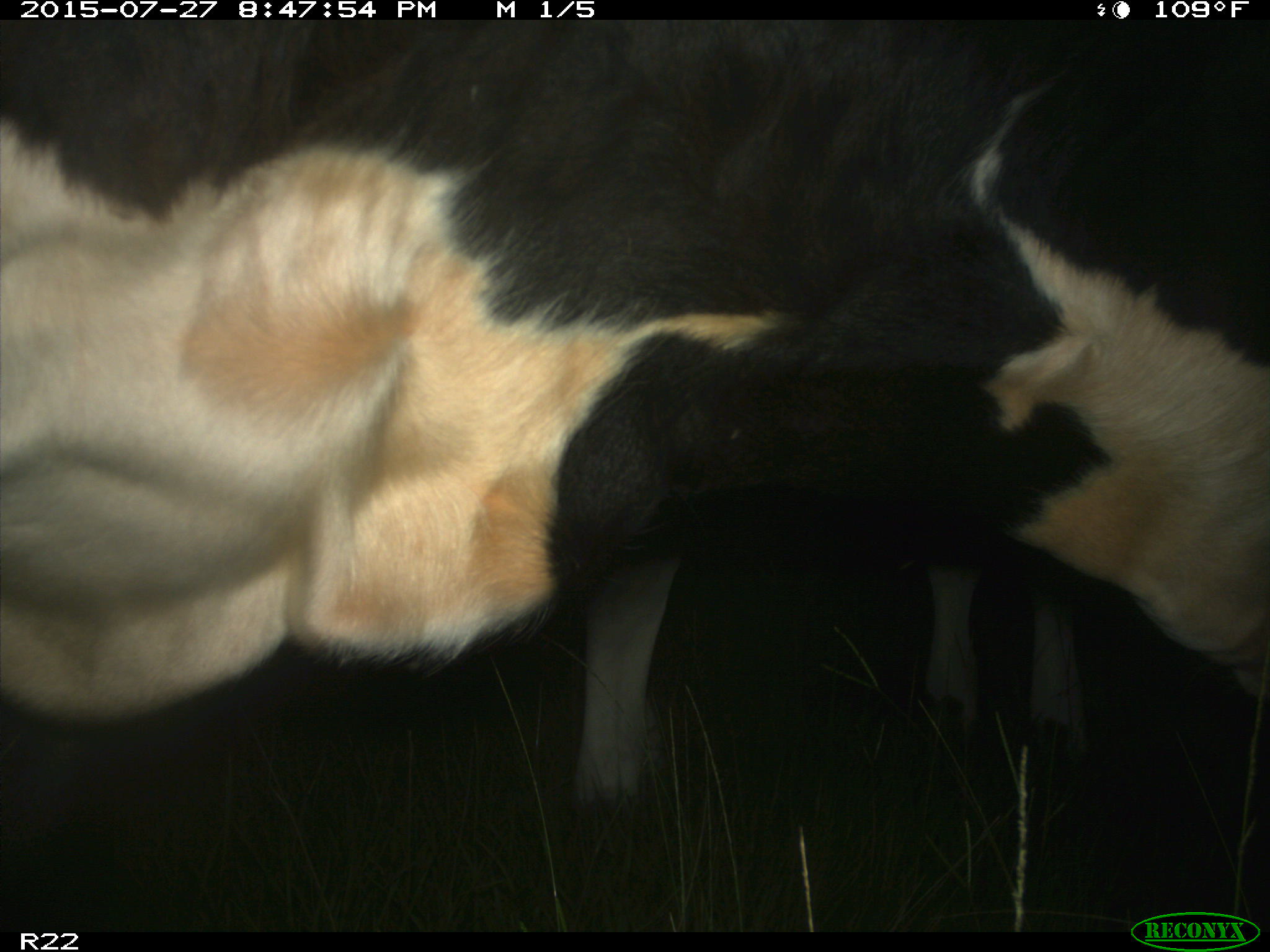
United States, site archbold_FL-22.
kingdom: Animalia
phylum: Chordata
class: Mammalia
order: Artiodactyla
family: Bovidae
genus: Bos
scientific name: Bos taurus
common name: domestic cow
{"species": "Bos taurus (domestic cow)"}